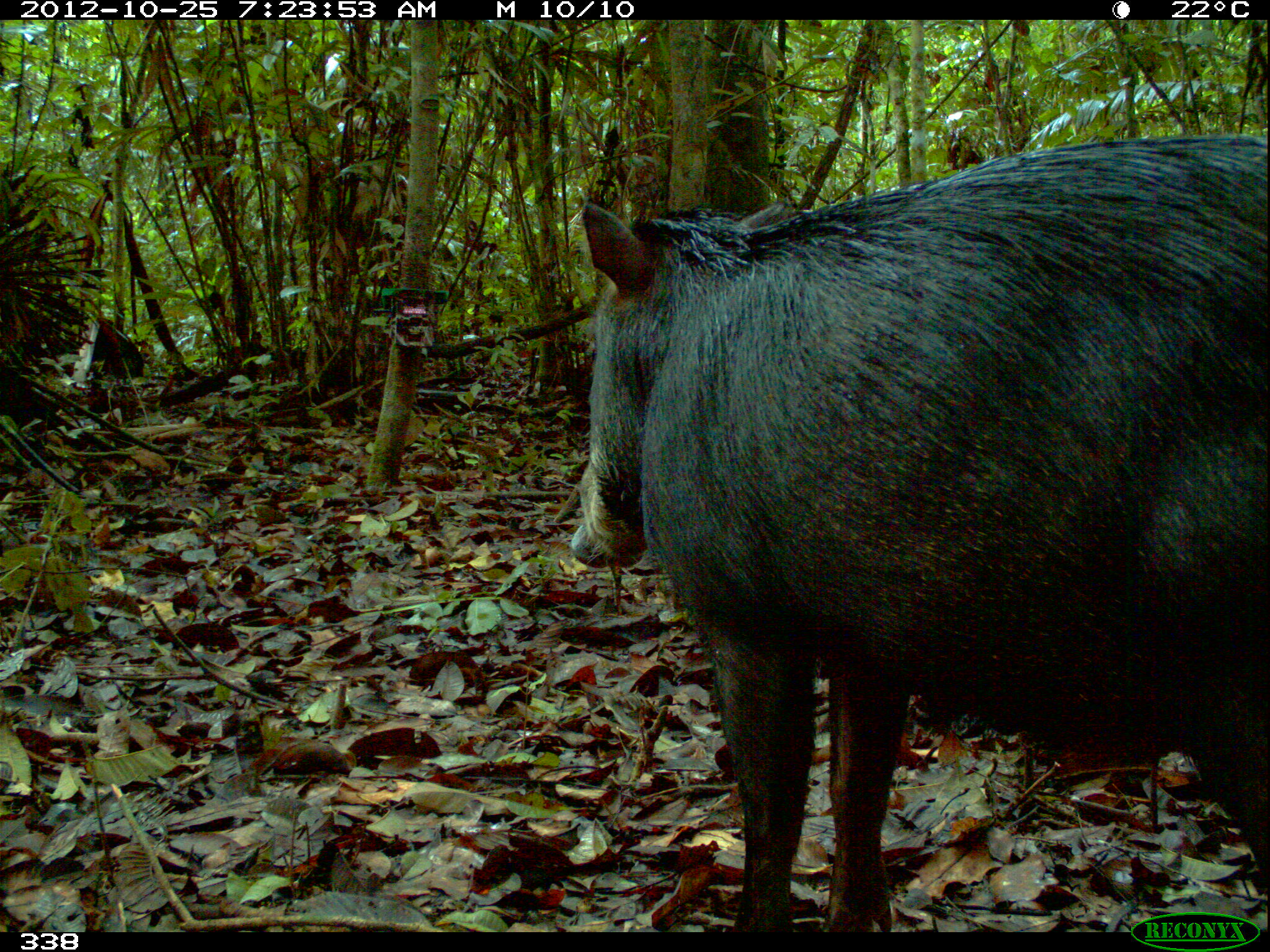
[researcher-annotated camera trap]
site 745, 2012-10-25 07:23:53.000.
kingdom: Animalia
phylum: Chordata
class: Mammalia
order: Artiodactyla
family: Tayassuidae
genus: Tayassu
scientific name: Tayassu pecari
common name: white-lipped peccary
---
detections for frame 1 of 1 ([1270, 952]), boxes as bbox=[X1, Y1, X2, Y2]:
tayassu pecari: bbox=[570, 136, 1270, 931]